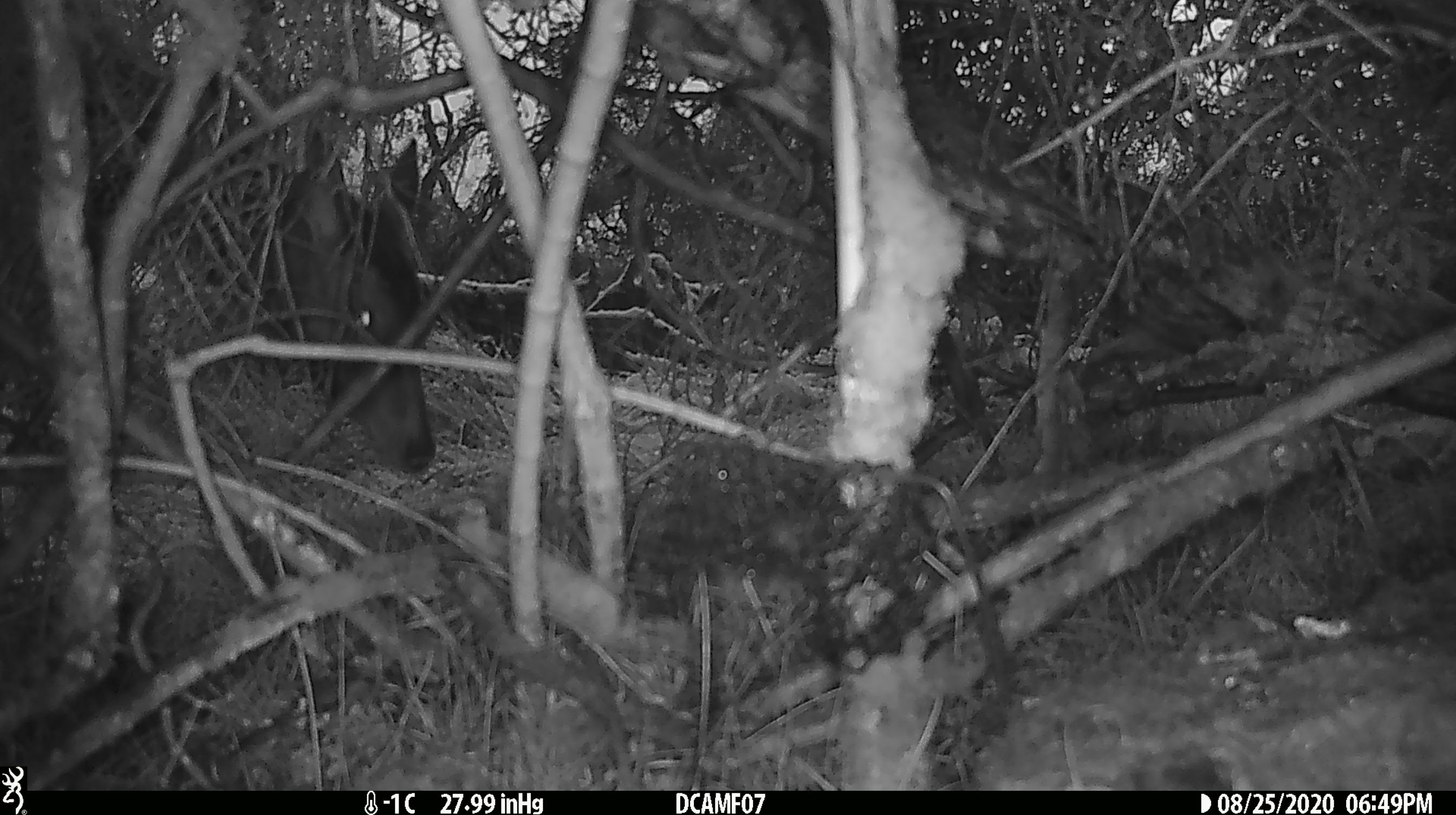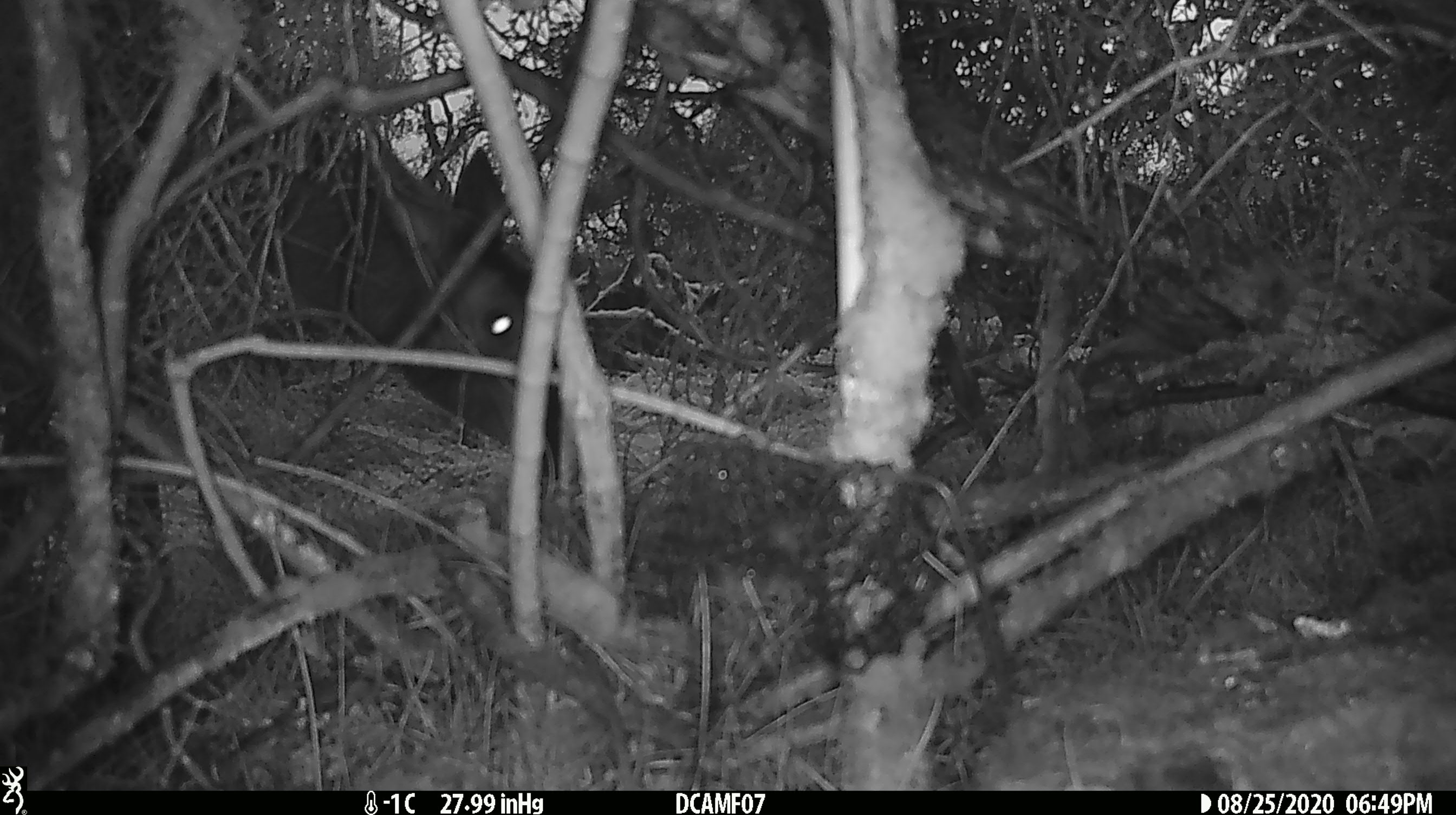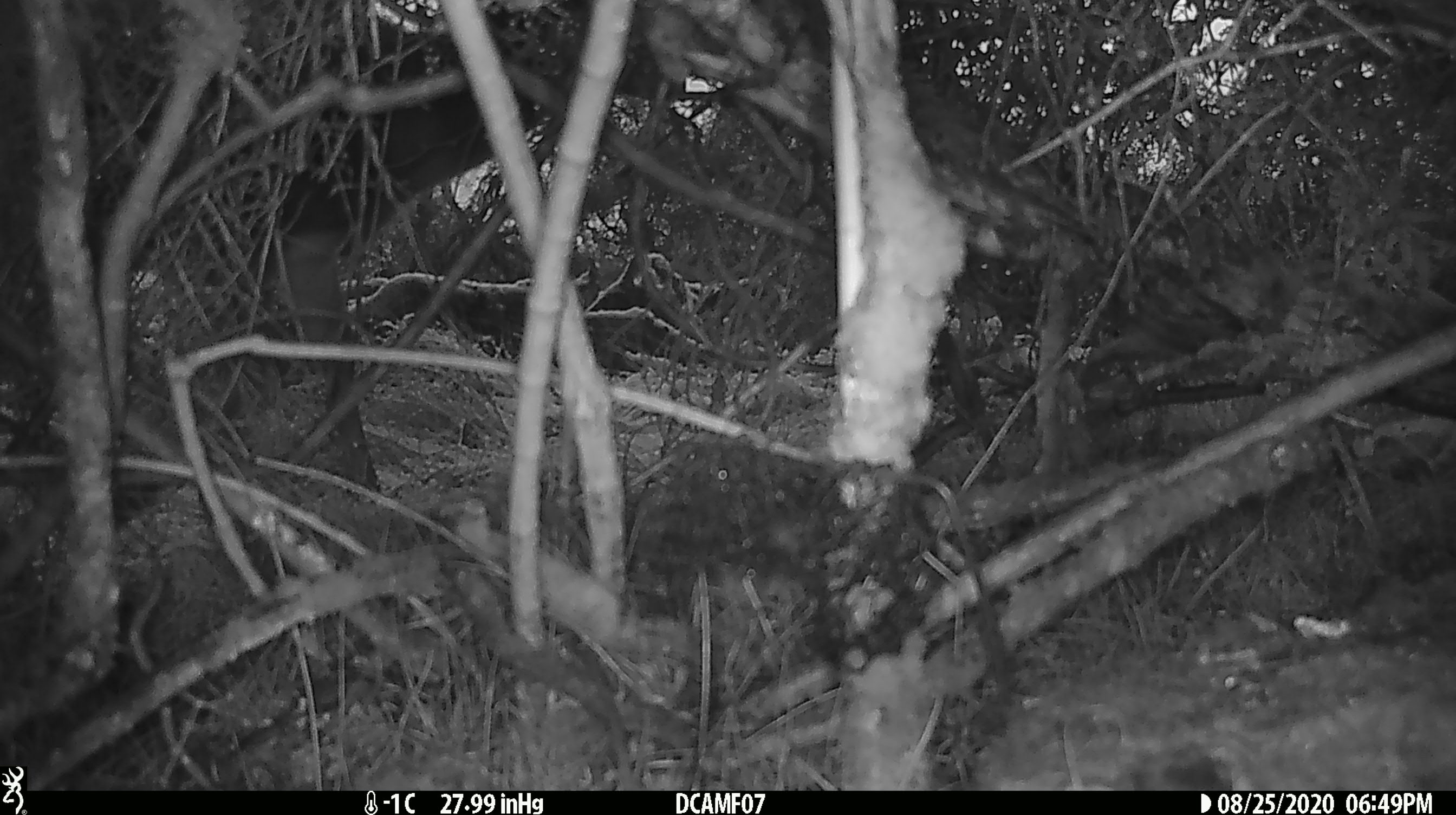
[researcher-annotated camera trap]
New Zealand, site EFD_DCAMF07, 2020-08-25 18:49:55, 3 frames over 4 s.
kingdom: Animalia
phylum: Chordata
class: Mammalia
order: Artiodactyla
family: Cervidae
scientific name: Cervidae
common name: deer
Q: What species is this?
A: Deer (Cervidae).